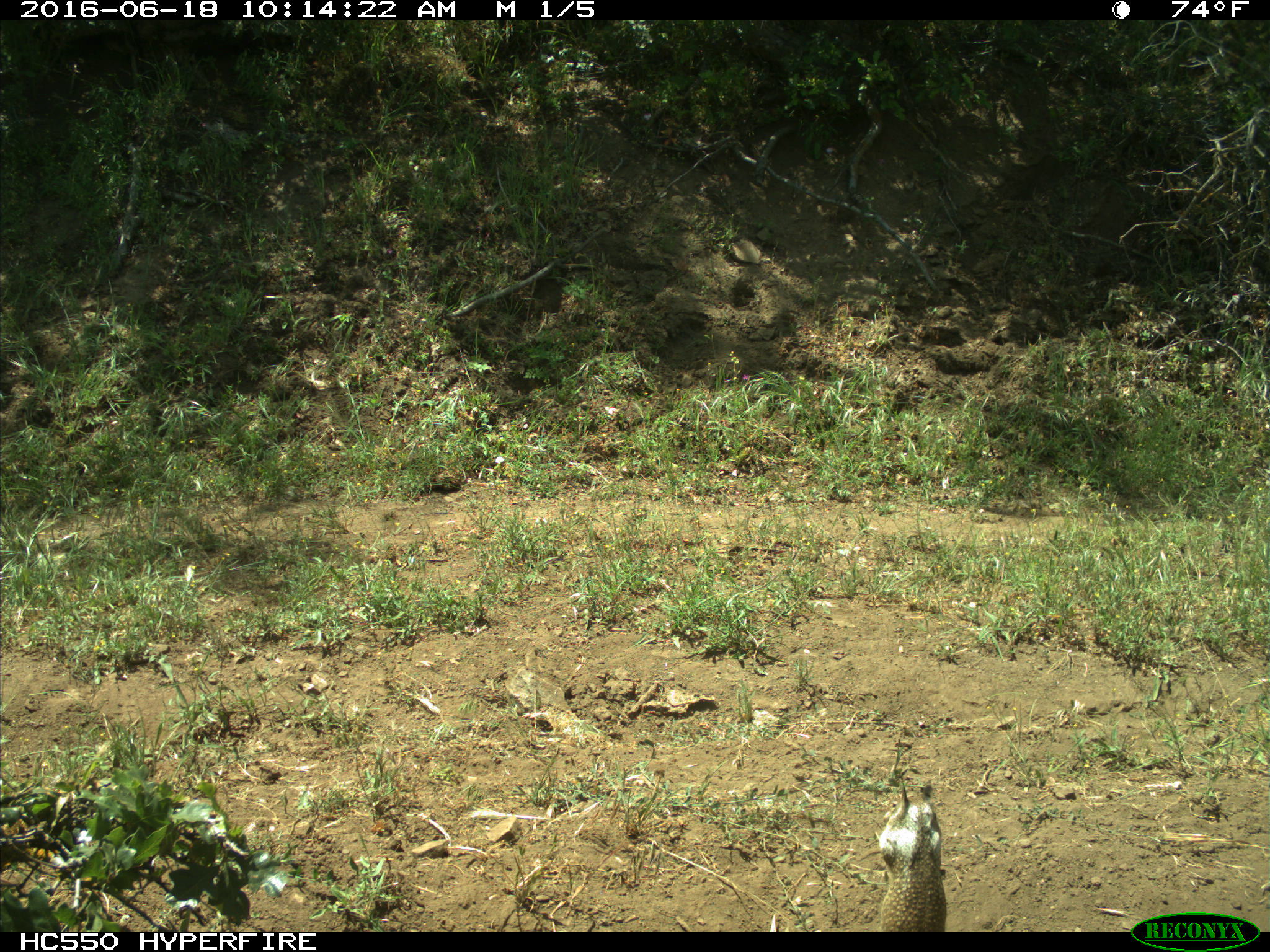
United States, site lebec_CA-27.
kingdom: Animalia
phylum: Chordata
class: Mammalia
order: Rodentia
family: Sciuridae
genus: Otospermophilus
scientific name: Otospermophilus beecheyi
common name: california ground squirrel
Otospermophilus beecheyi (california ground squirrel).